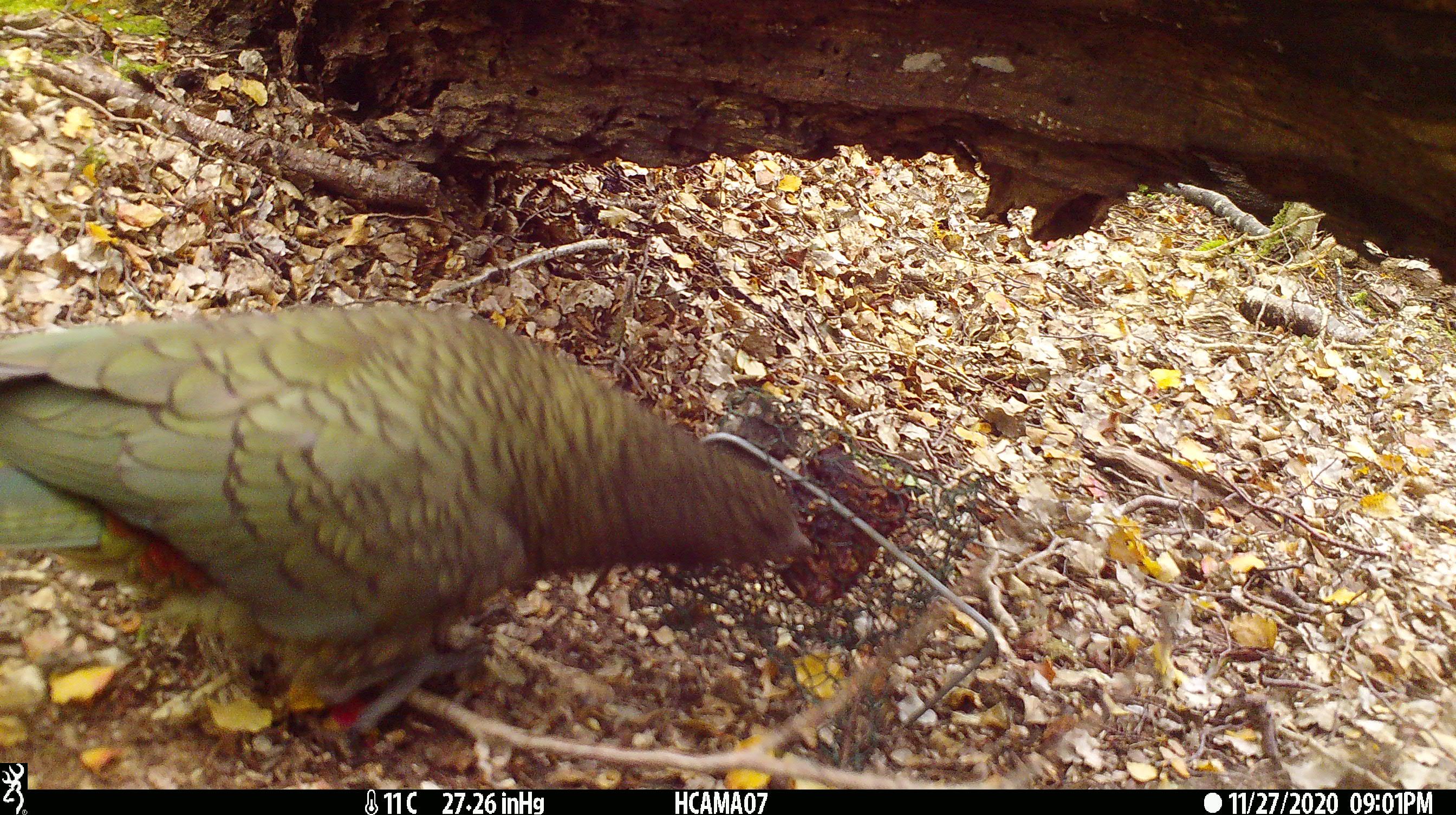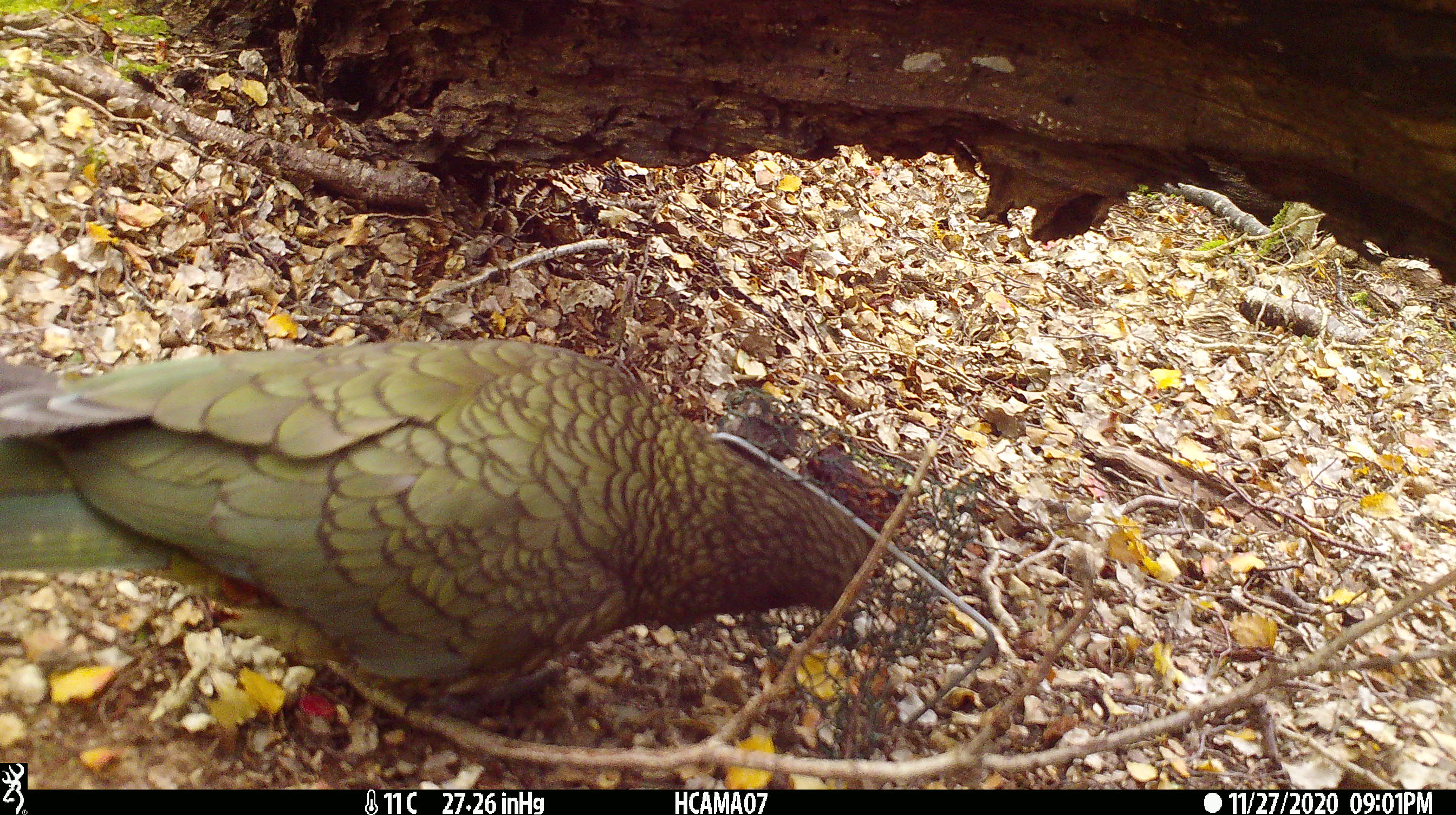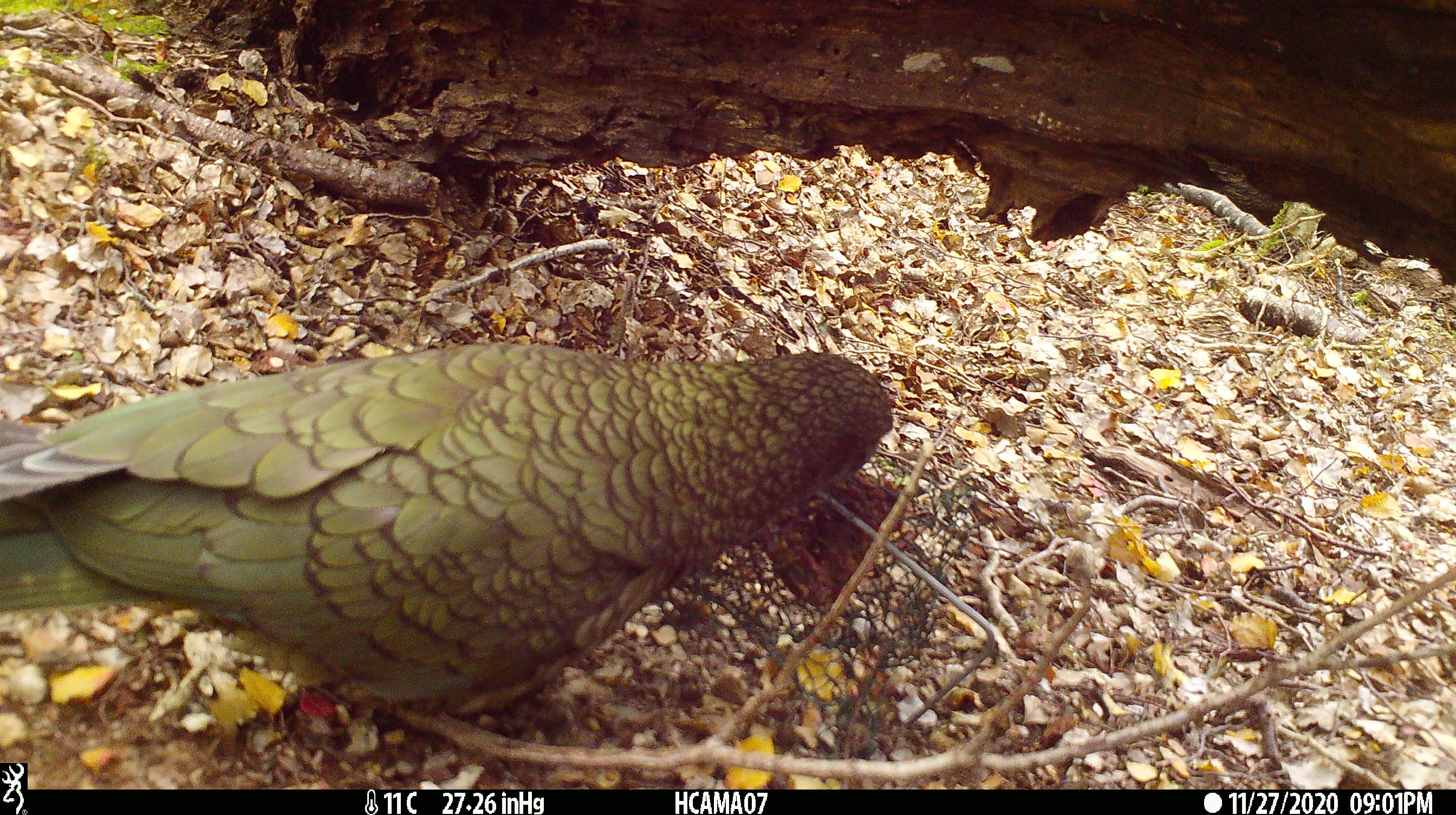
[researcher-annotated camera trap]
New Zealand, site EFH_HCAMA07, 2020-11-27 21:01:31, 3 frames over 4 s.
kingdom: Animalia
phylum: Chordata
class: Aves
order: Psittaciformes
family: Strigopidae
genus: Nestor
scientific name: Nestor notabilis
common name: kea